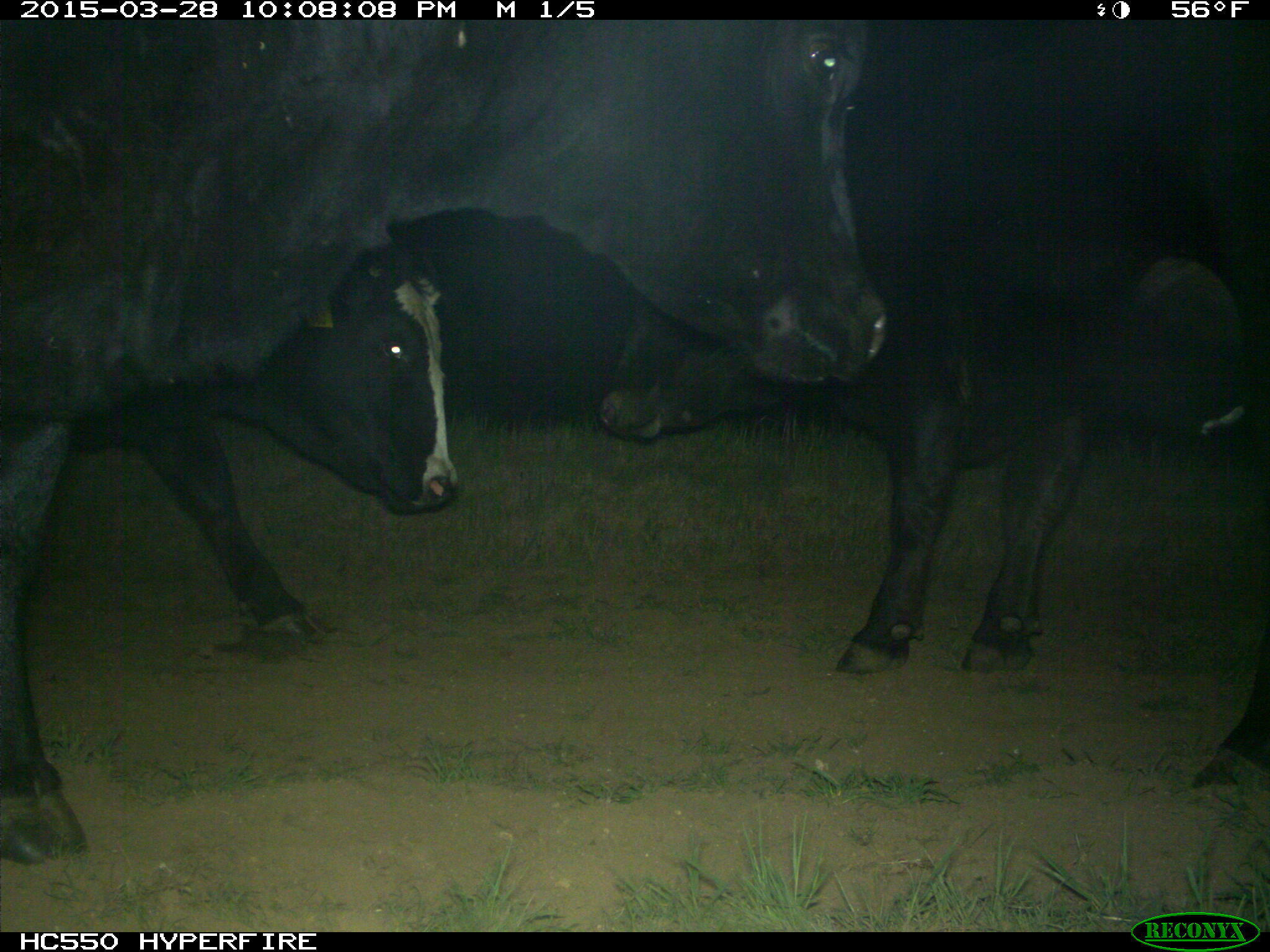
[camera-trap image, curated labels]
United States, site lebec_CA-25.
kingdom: Animalia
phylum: Chordata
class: Mammalia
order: Artiodactyla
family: Bovidae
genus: Bos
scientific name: Bos taurus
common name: domestic cow